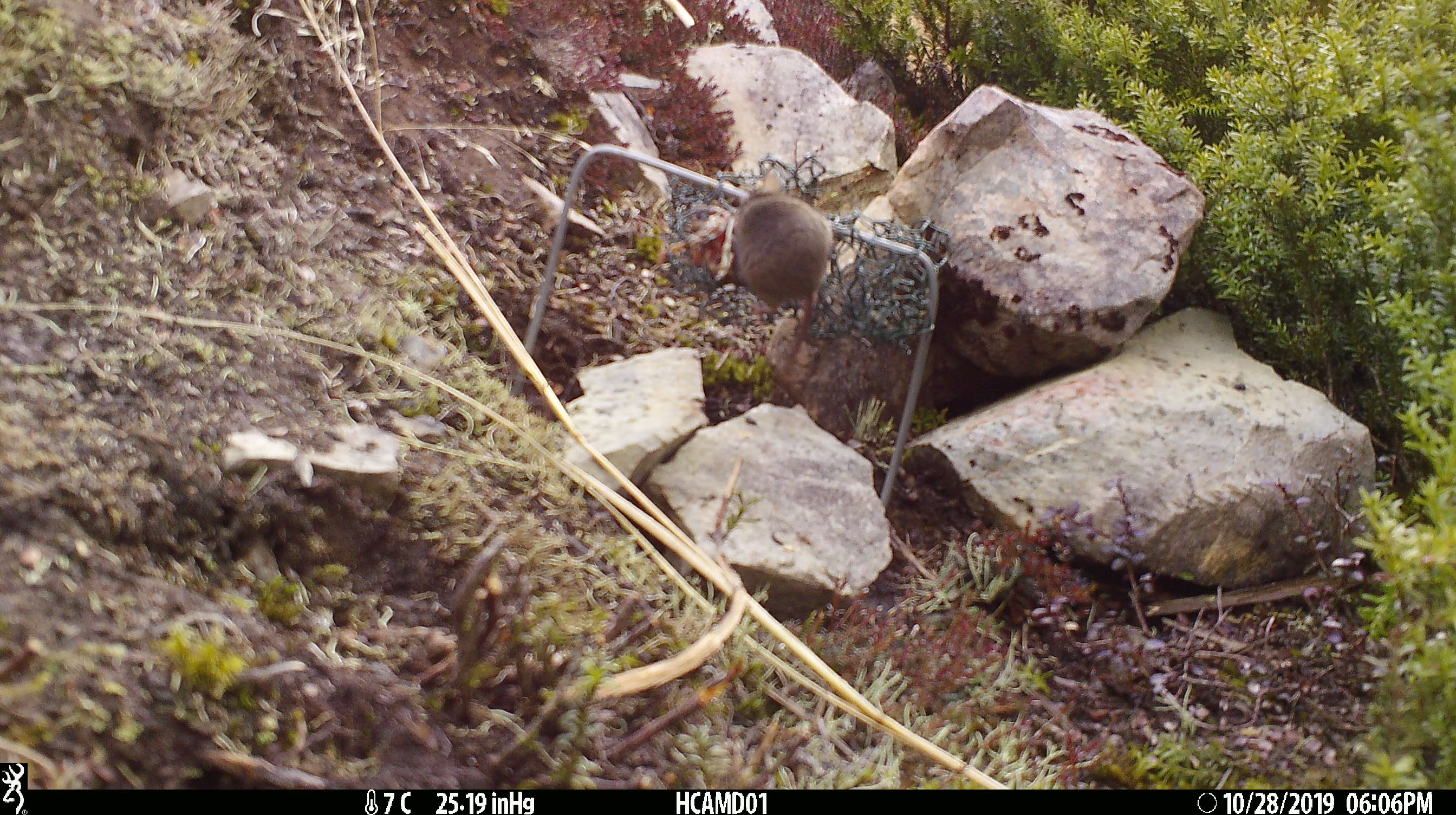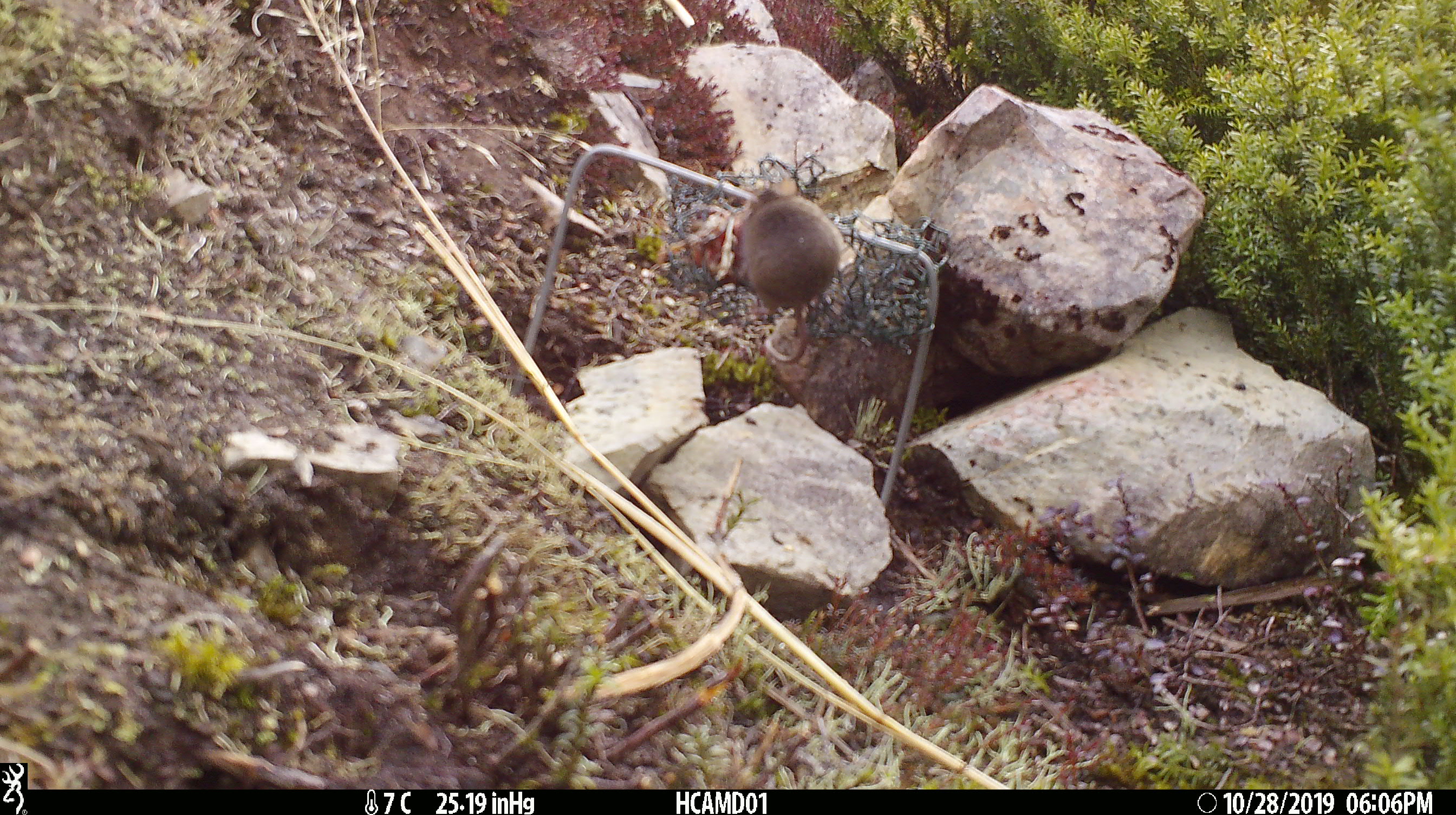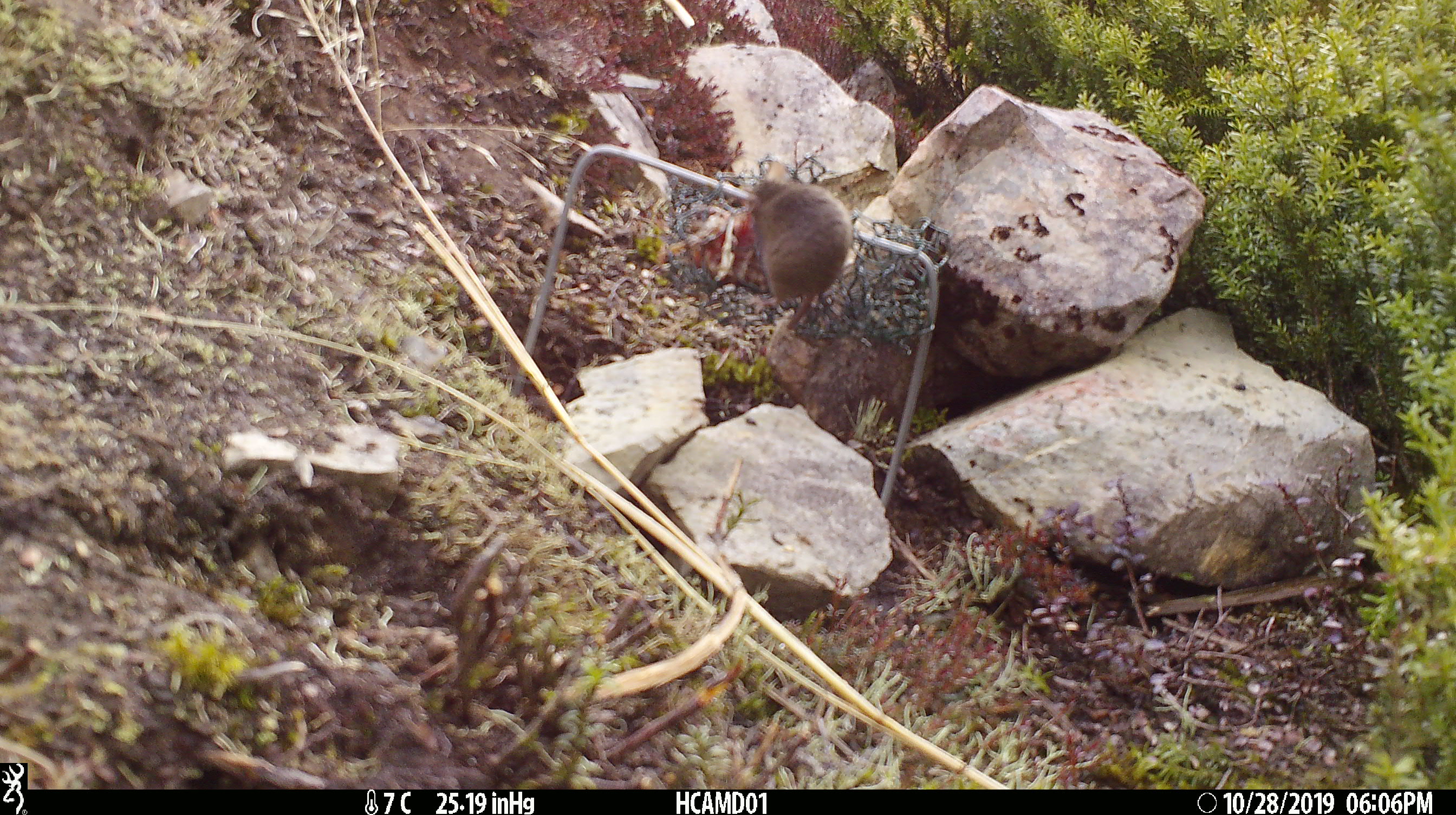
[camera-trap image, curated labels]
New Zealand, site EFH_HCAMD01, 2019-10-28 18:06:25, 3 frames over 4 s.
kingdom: Animalia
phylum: Chordata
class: Mammalia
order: Rodentia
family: Muridae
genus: Mus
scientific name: Mus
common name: mouse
Mouse (Mus).